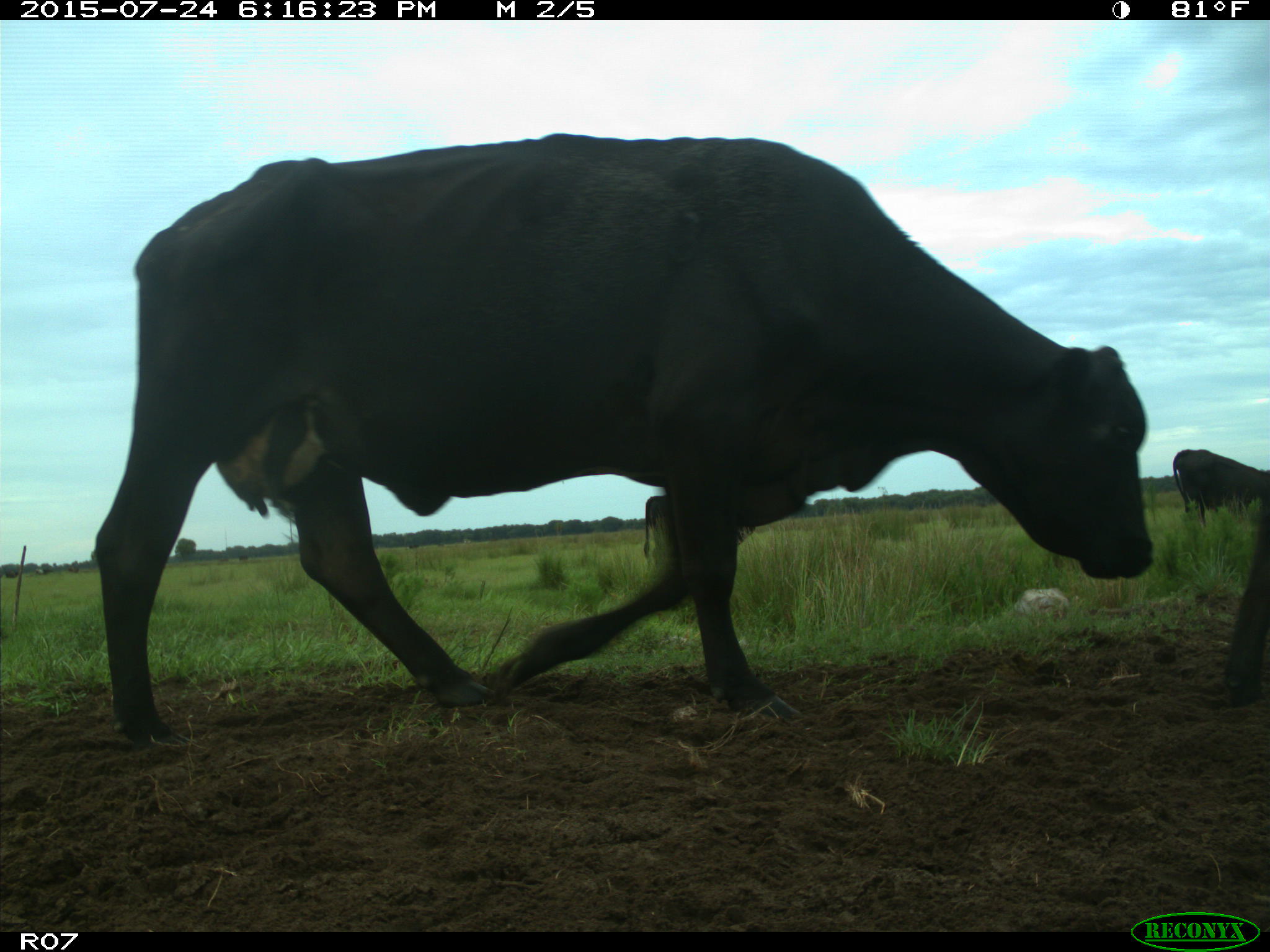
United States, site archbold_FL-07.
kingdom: Animalia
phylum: Chordata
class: Mammalia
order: Artiodactyla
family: Bovidae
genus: Bos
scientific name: Bos taurus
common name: domestic cow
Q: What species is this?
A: Bos taurus (domestic cow).